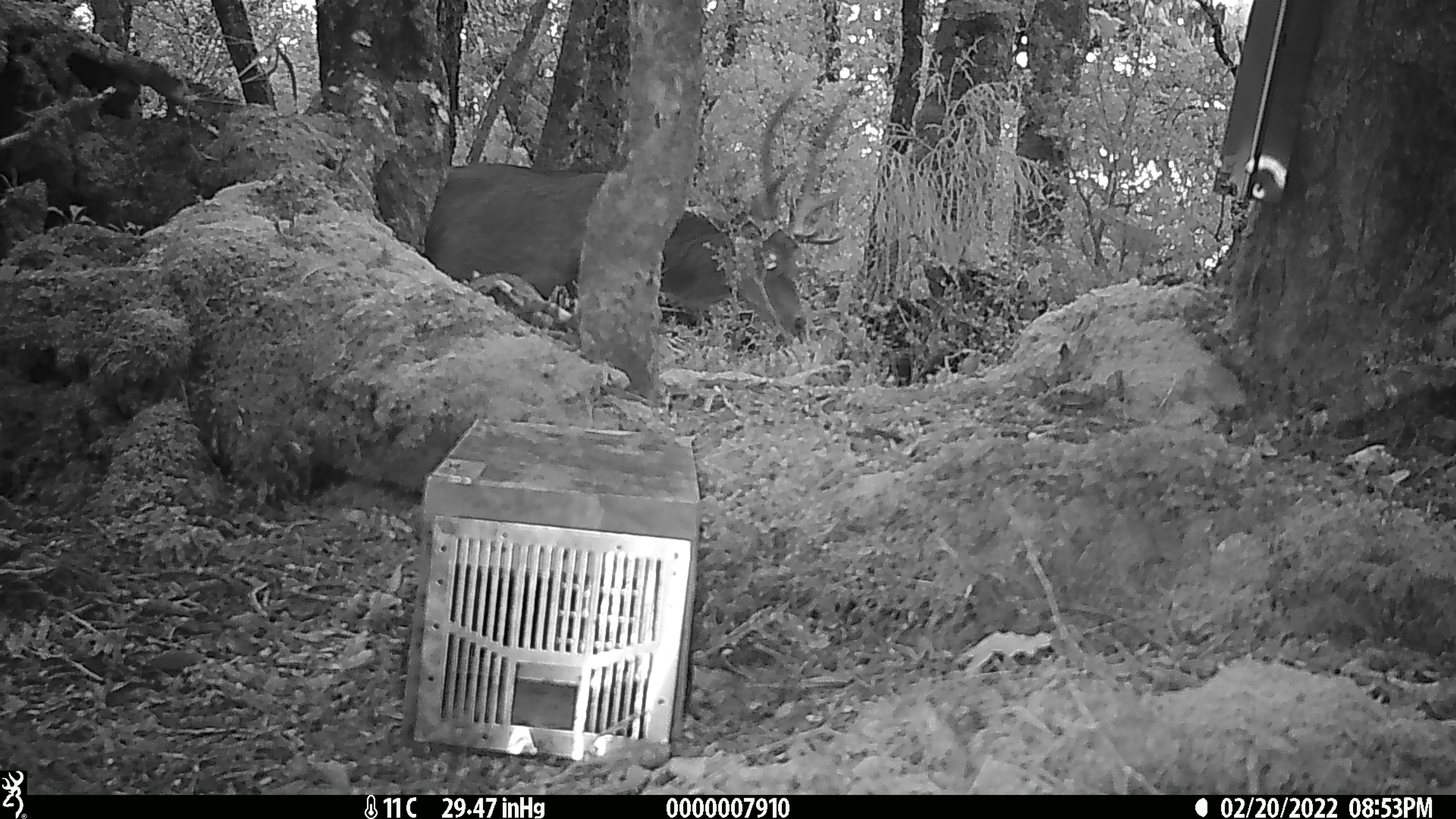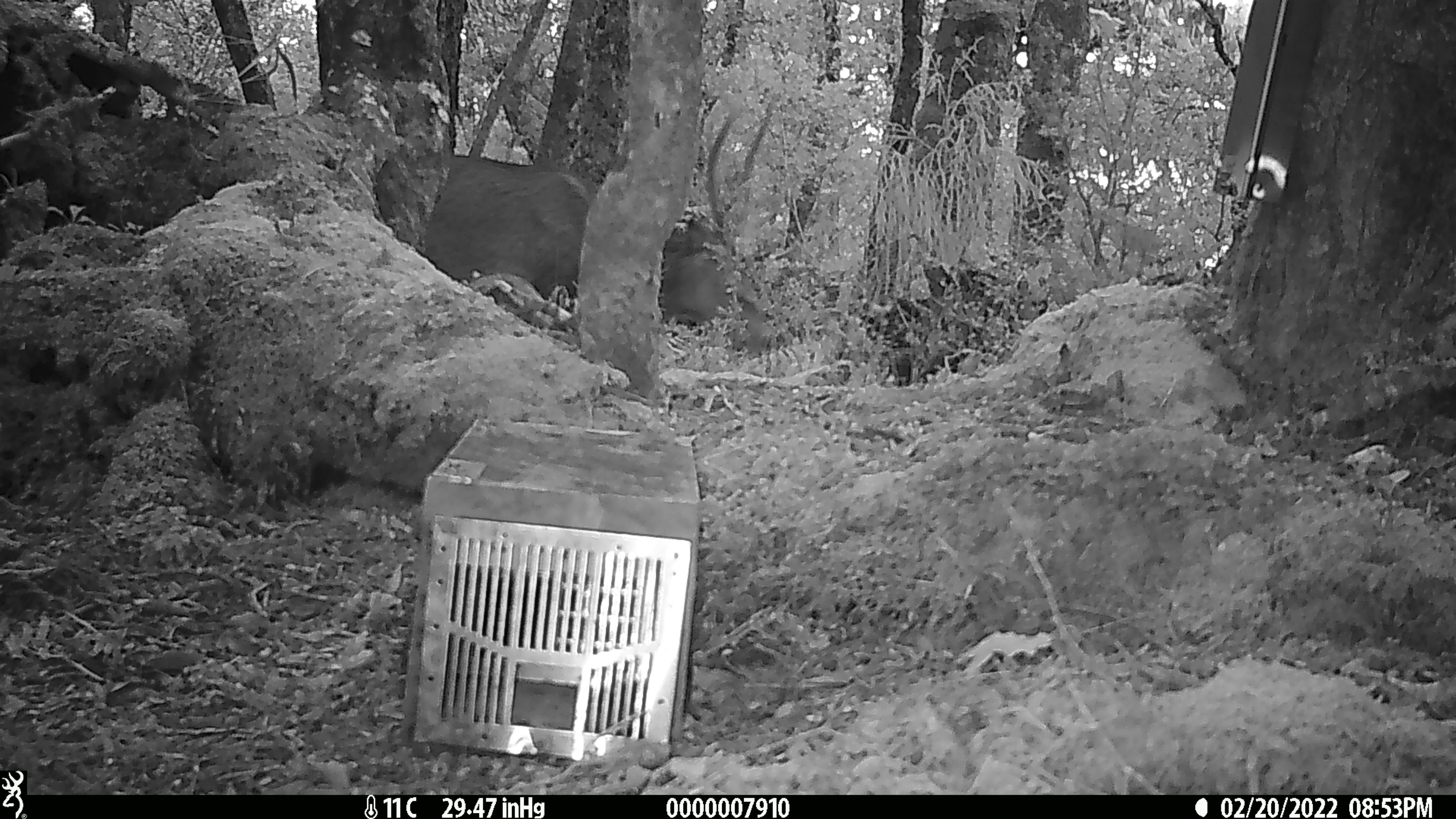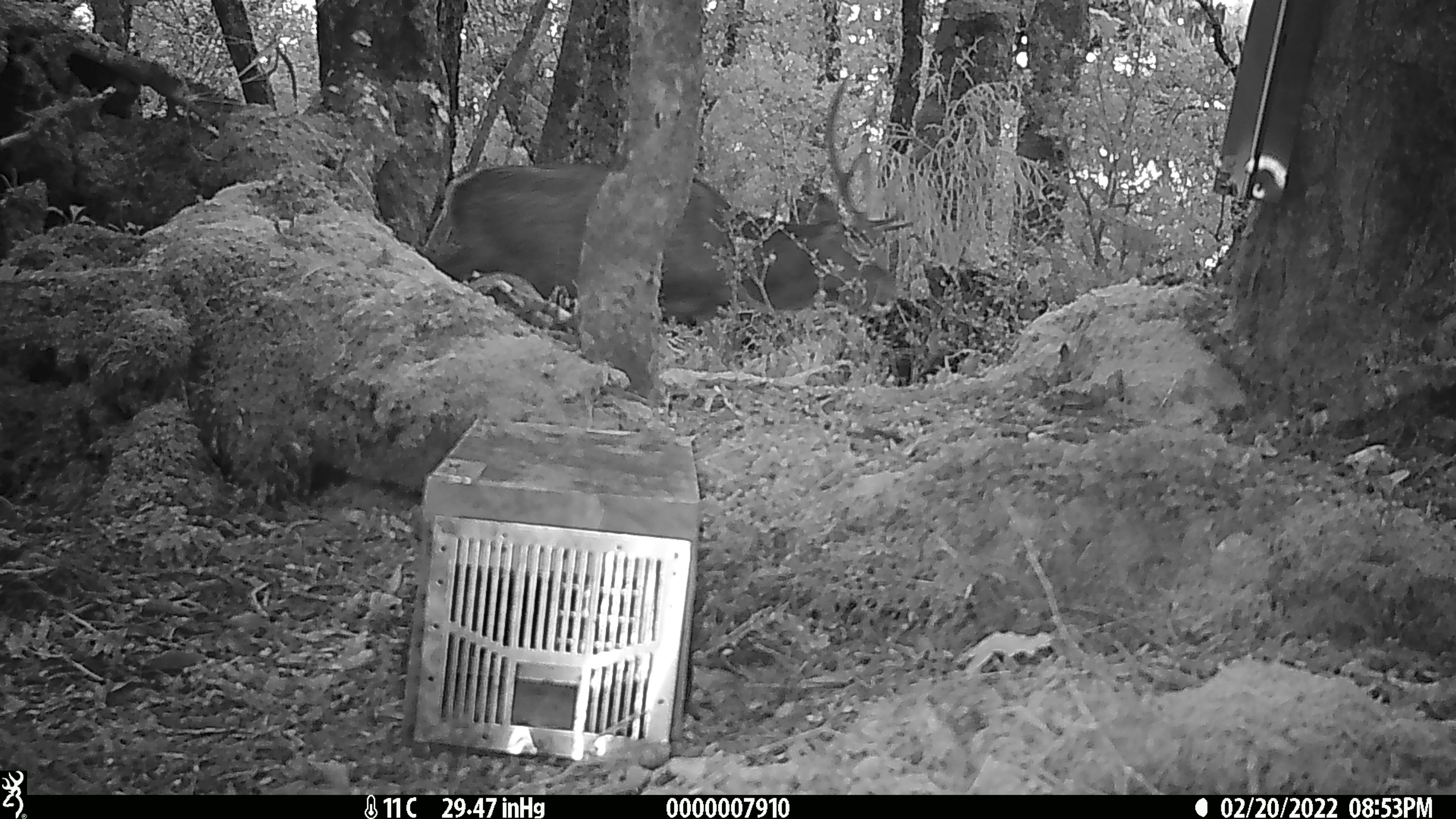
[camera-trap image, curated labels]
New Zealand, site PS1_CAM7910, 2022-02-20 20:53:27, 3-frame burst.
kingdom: Animalia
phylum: Chordata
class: Mammalia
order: Artiodactyla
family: Cervidae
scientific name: Cervidae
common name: deer